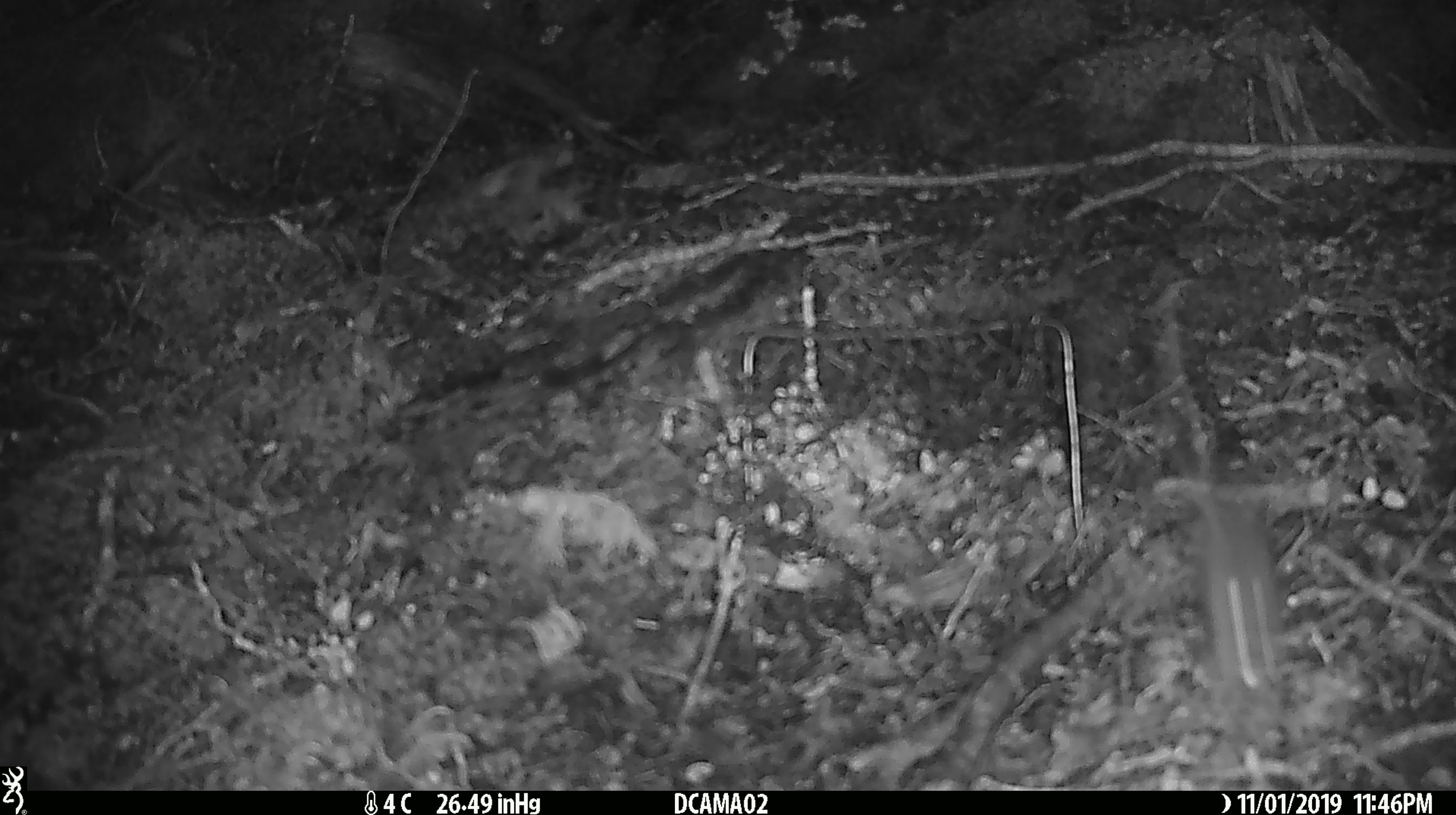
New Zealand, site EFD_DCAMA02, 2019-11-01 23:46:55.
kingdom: Animalia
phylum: Chordata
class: Mammalia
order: Rodentia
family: Muridae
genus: Mus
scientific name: Mus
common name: mouse